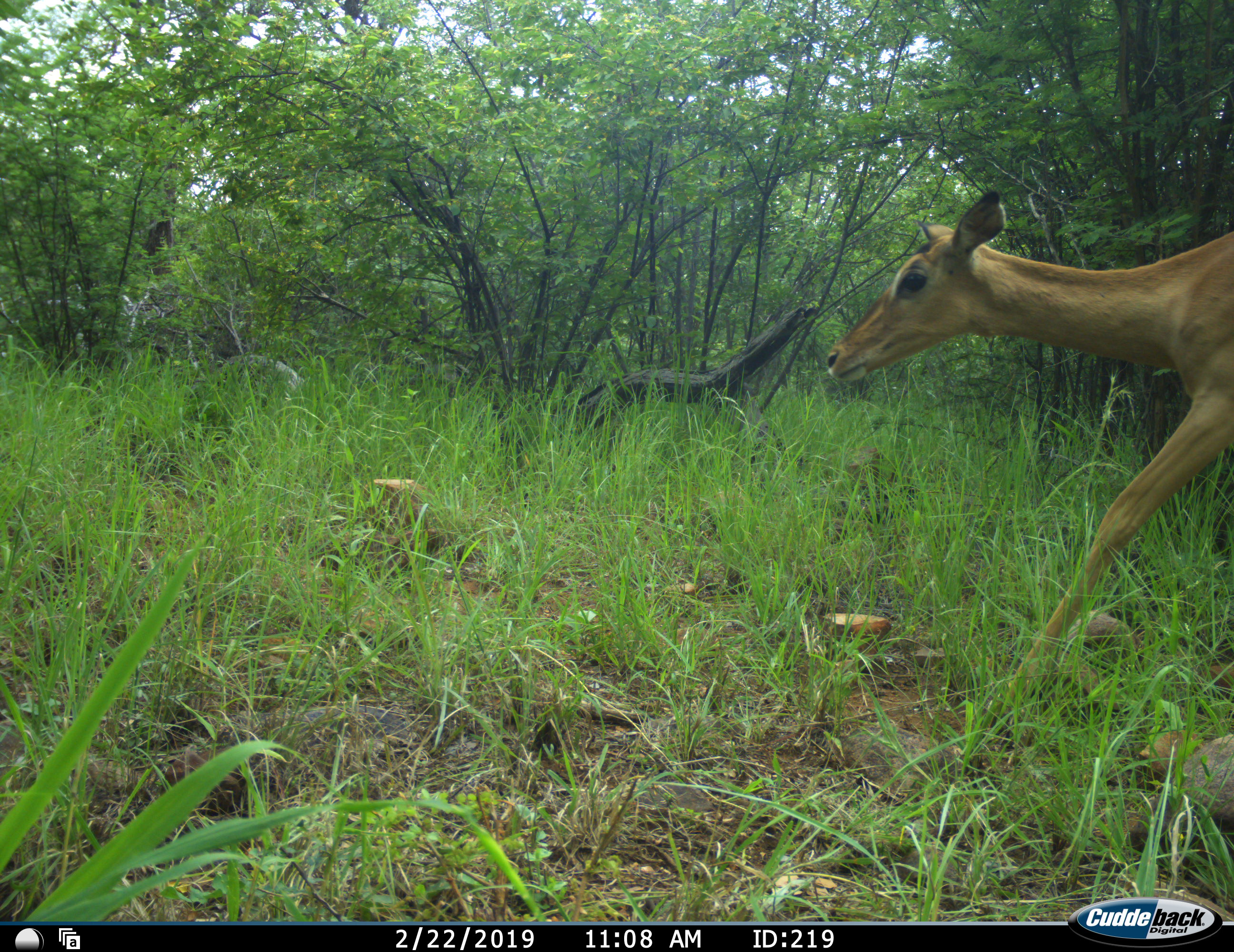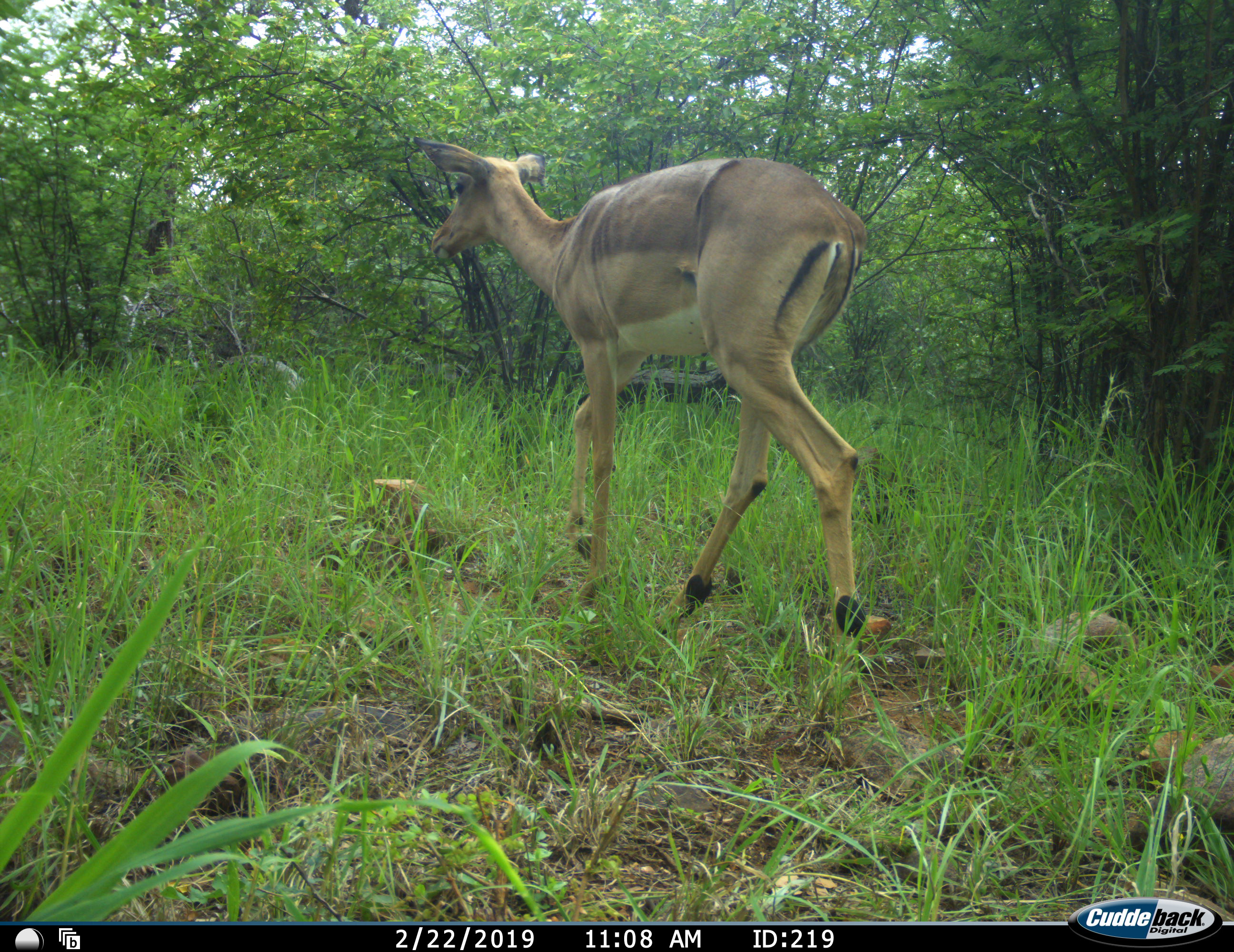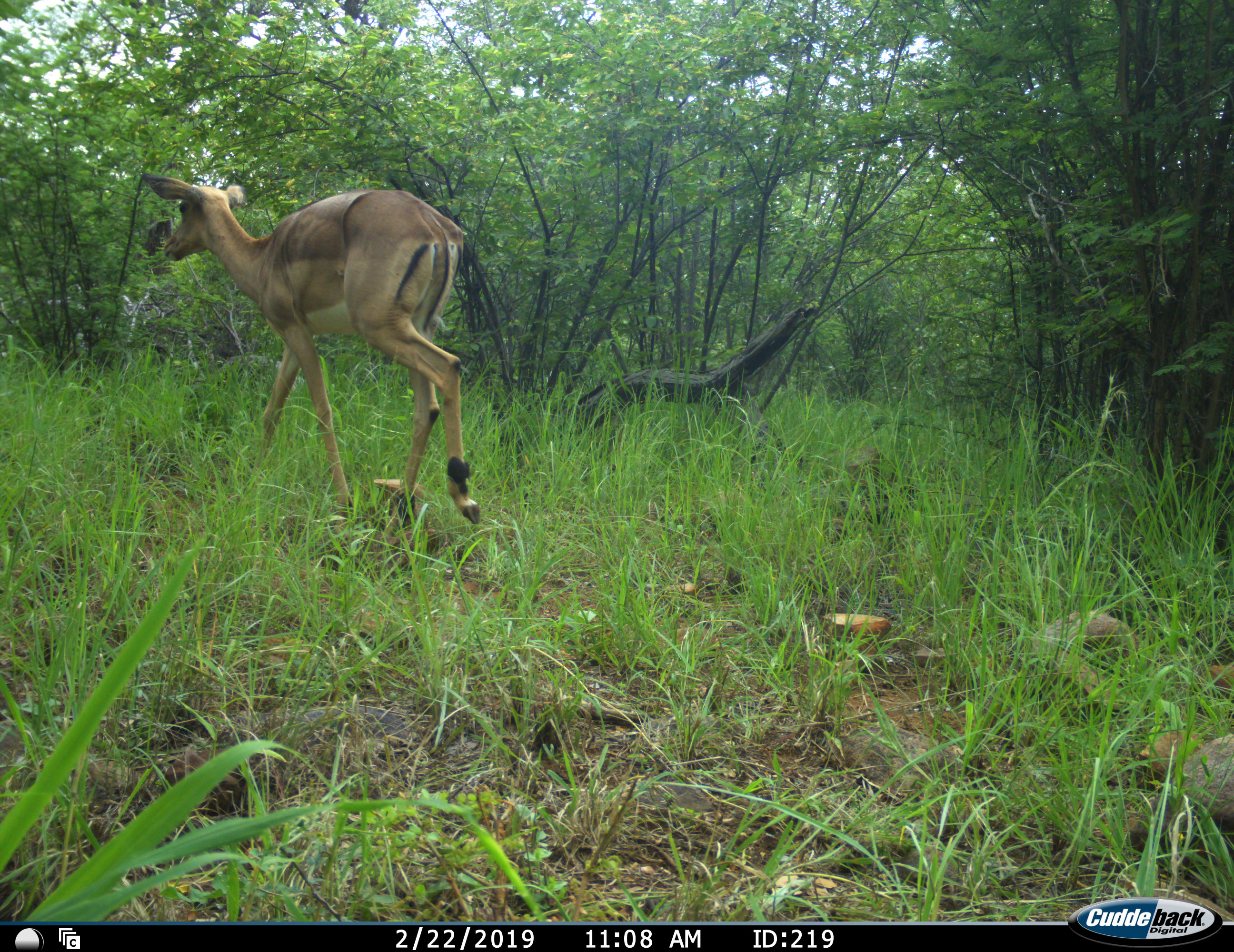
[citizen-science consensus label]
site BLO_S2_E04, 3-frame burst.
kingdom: Animalia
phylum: Chordata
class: Mammalia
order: Artiodactyla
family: Bovidae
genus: Aepyceros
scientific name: Aepyceros melampus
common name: impala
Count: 1.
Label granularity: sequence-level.